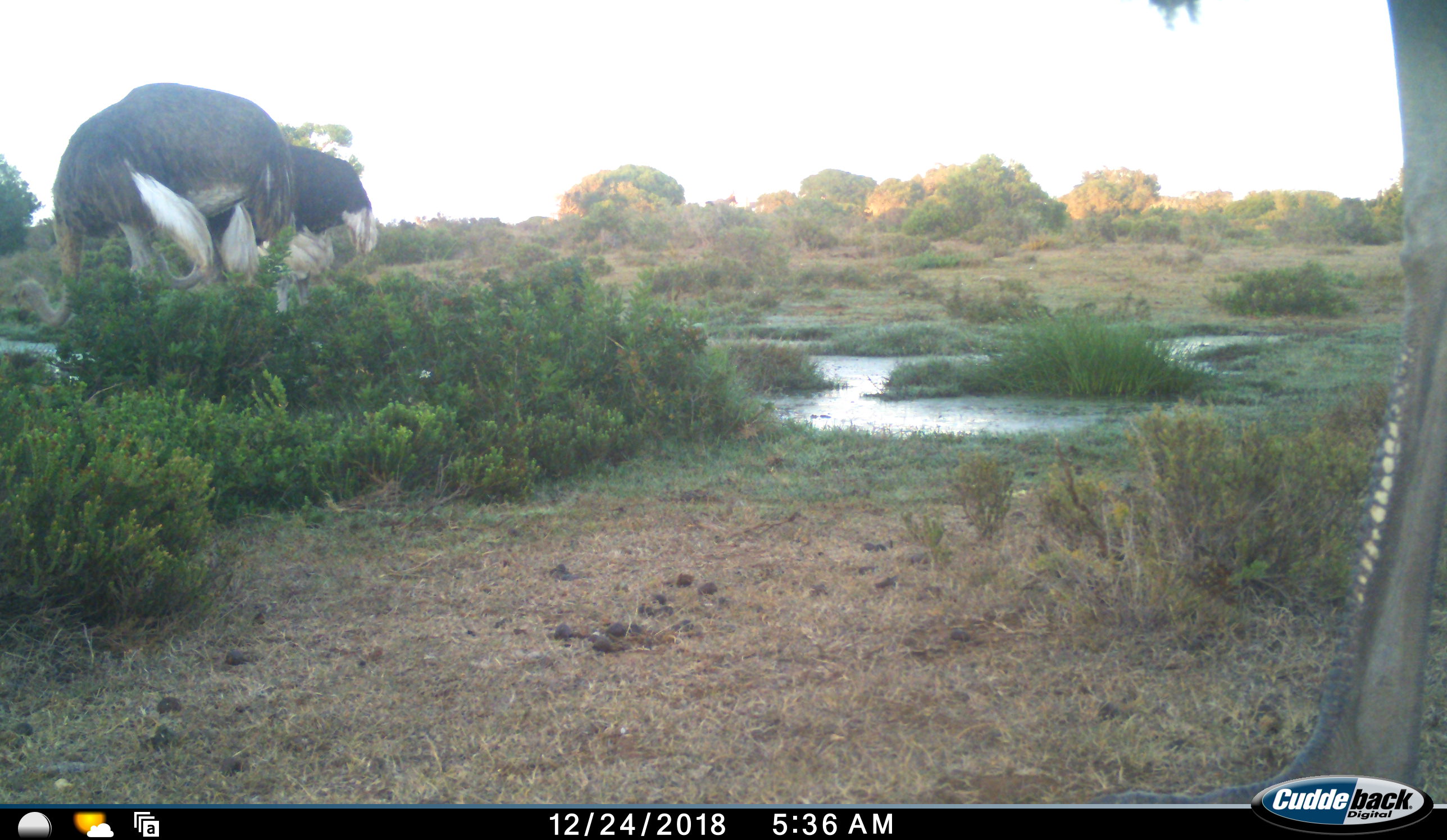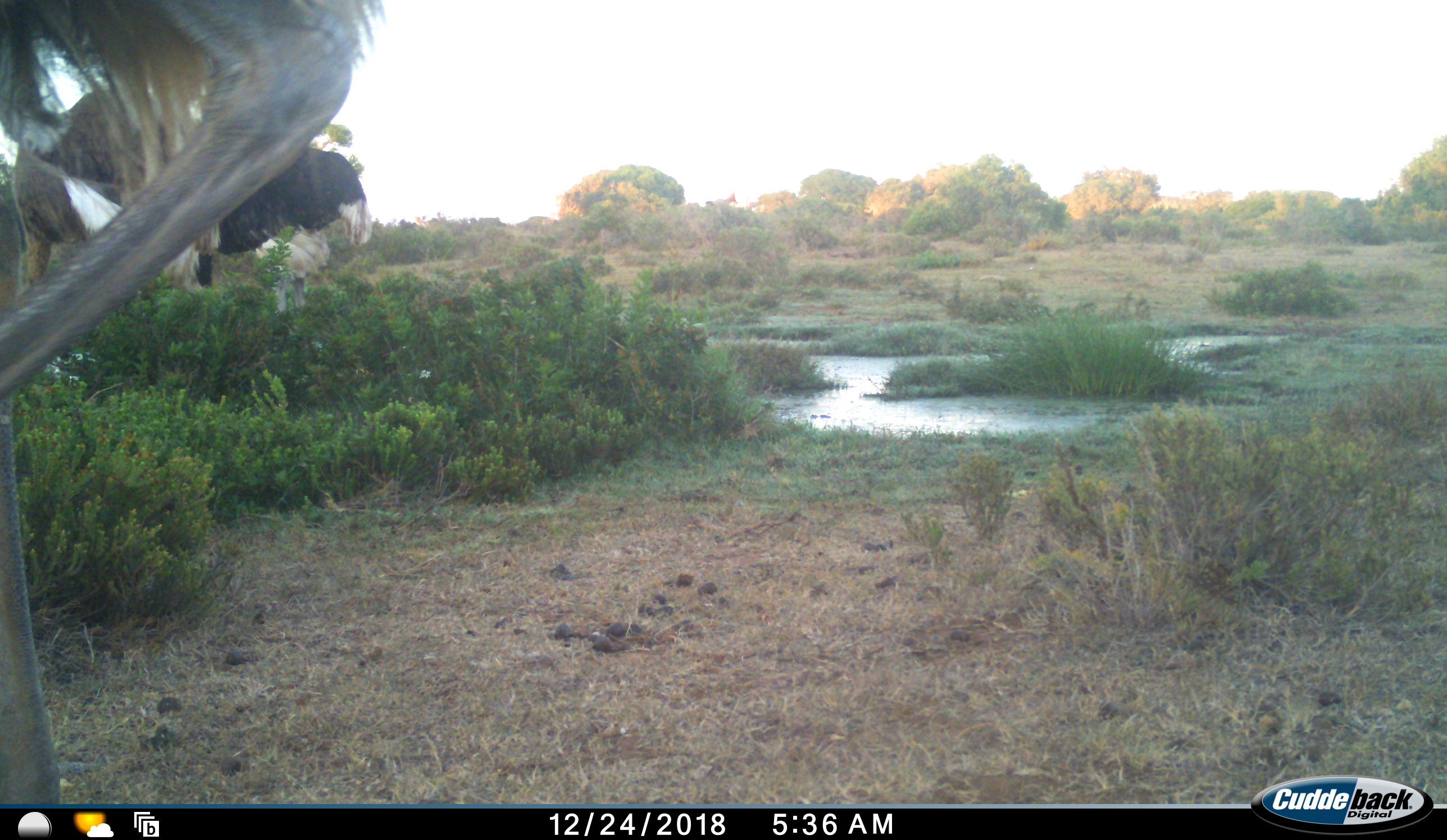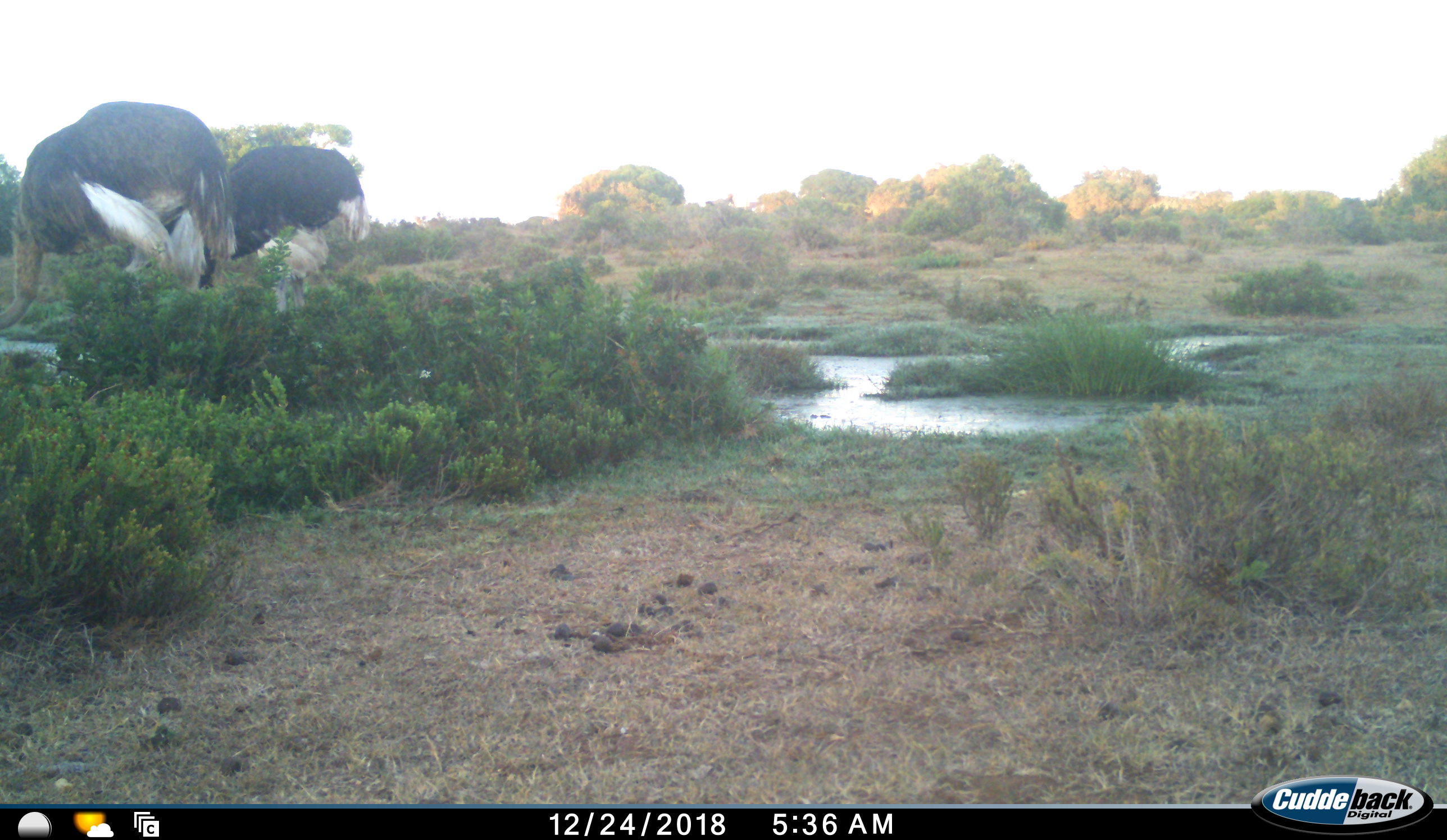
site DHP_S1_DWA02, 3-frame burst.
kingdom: Animalia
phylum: Chordata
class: Aves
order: Struthioniformes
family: Struthionidae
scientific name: Struthionidae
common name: ostrich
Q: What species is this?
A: Ostrich (Struthionidae).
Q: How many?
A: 3.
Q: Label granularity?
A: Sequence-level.